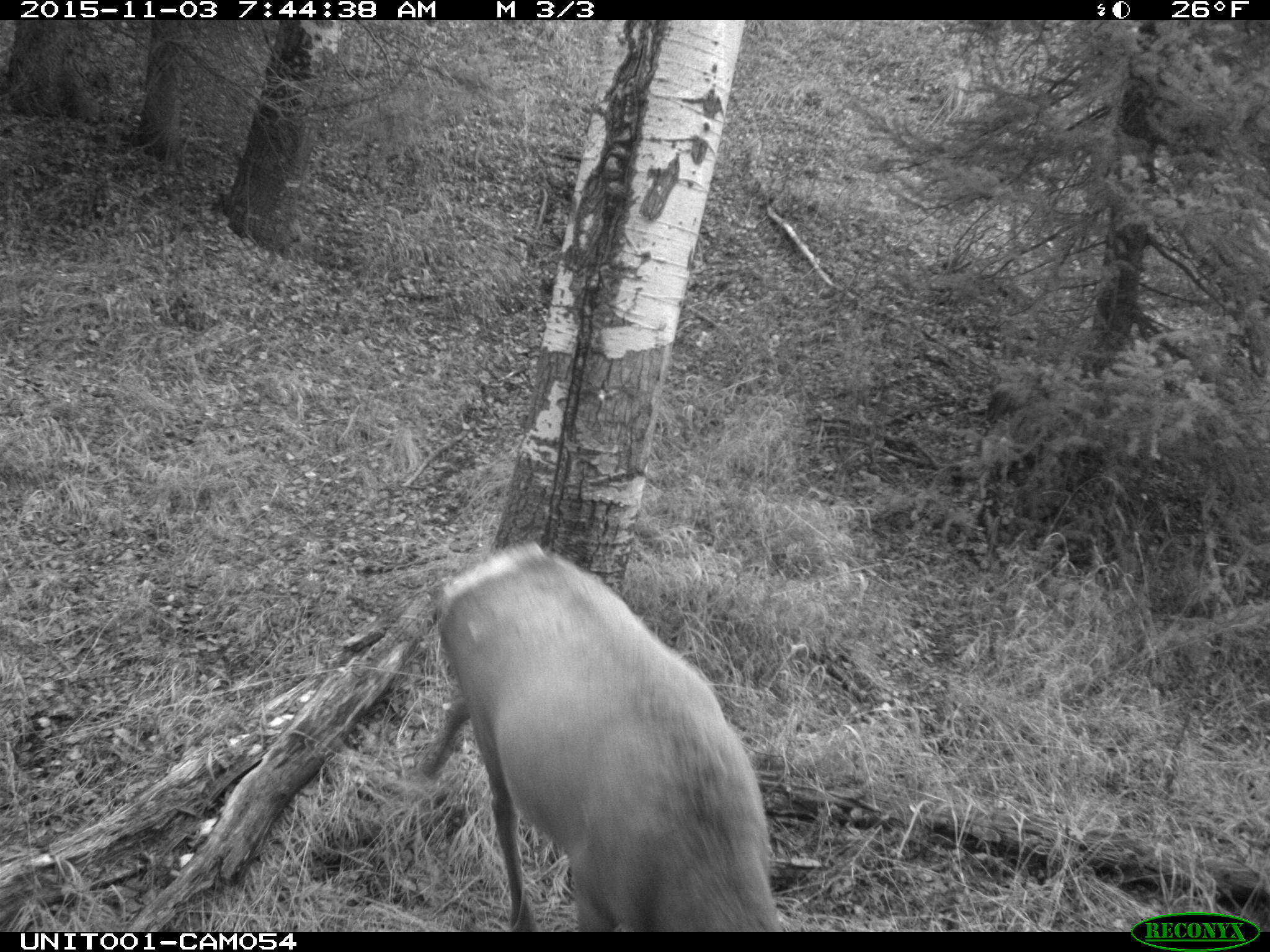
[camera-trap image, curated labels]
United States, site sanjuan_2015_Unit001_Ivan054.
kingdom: Animalia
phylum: Chordata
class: Mammalia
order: Artiodactyla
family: Cervidae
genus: Cervus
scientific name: Cervus elaphus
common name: red deer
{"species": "Cervus elaphus (red deer)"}